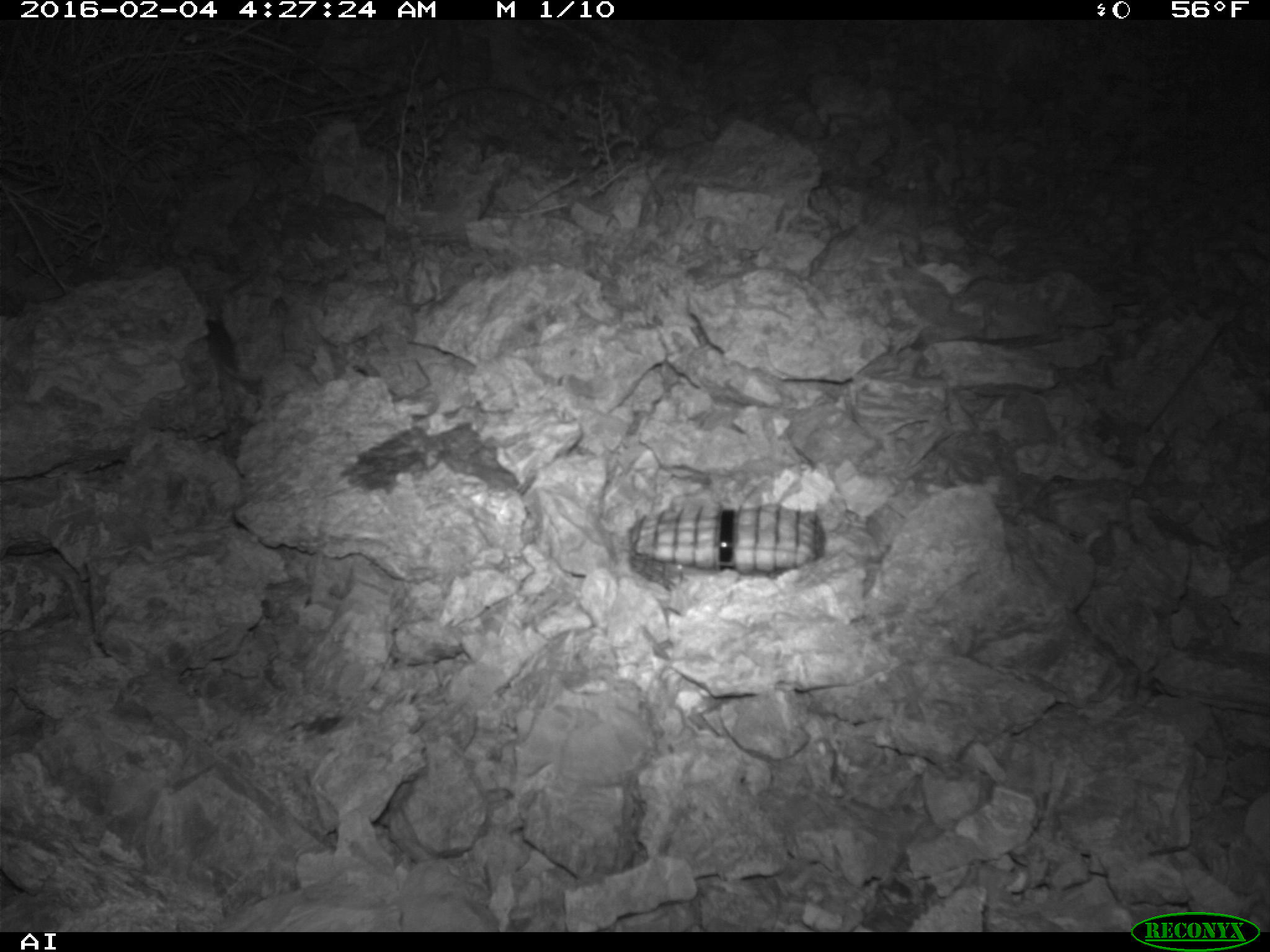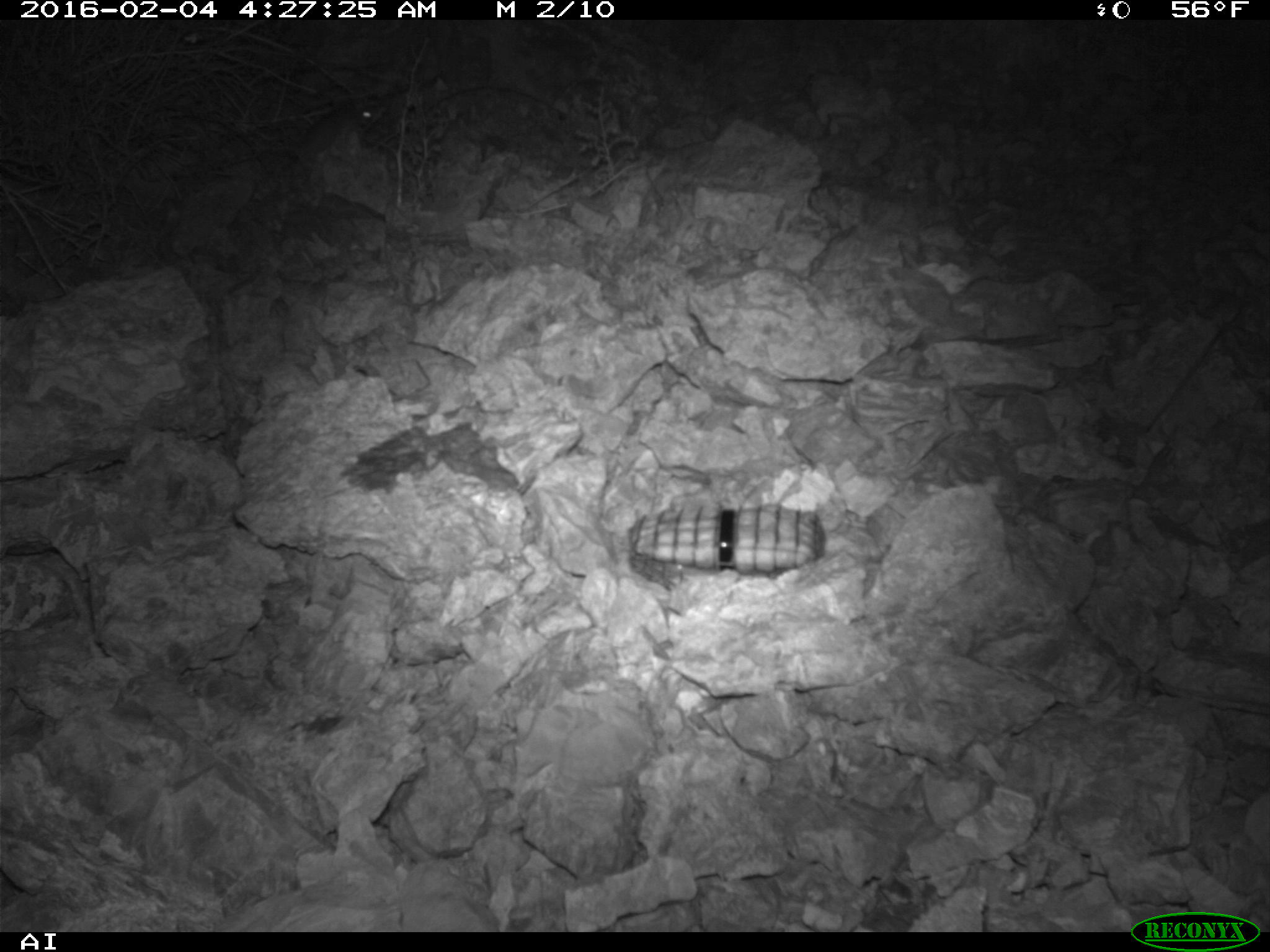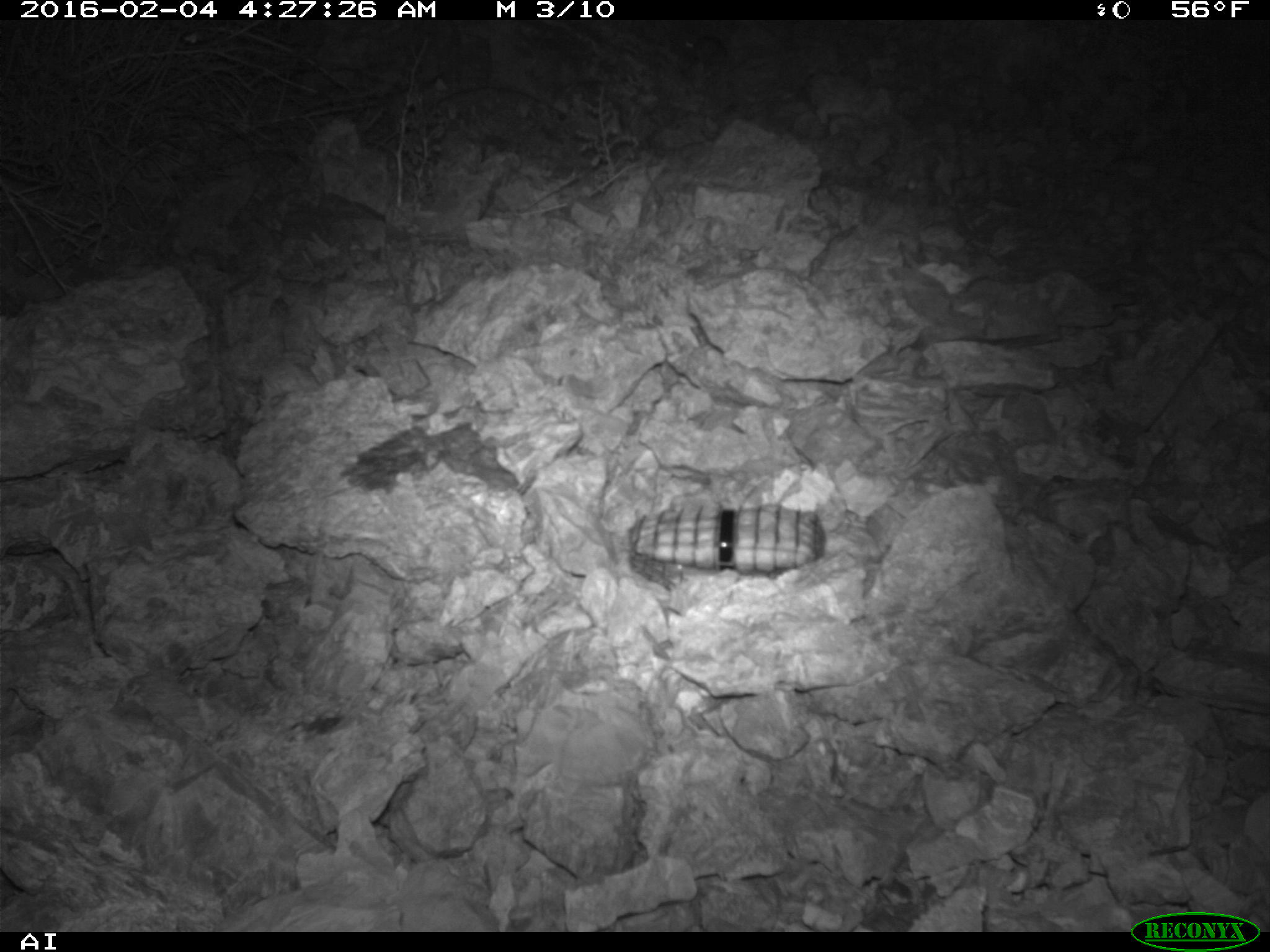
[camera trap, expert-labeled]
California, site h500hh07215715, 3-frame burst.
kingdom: Animalia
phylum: Chordata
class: Mammalia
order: Rodentia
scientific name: Rodentia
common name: rodent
Rodent (Rodentia).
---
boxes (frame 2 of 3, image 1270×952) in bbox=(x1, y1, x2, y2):
rodent: bbox=(301, 104, 384, 156)